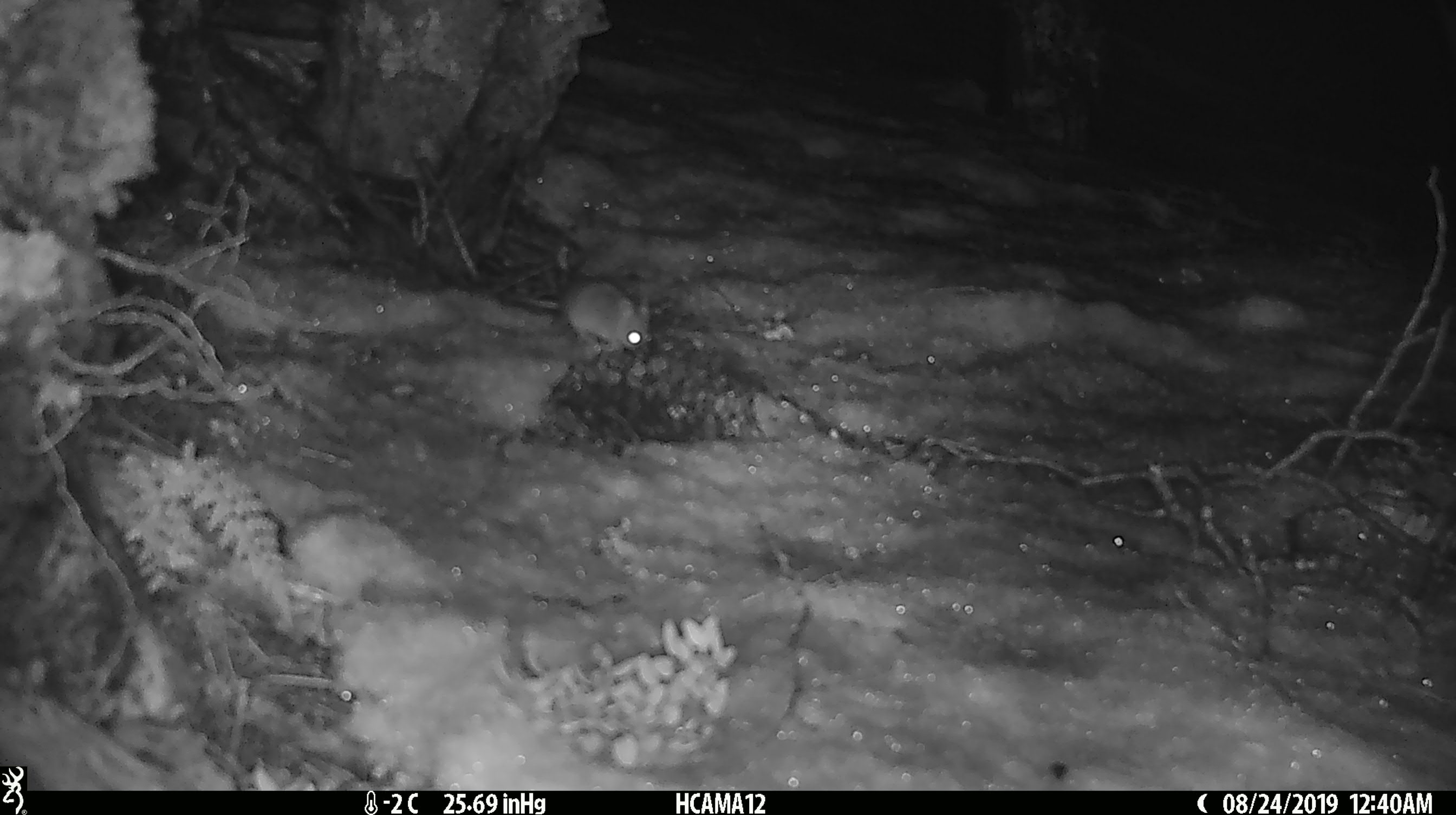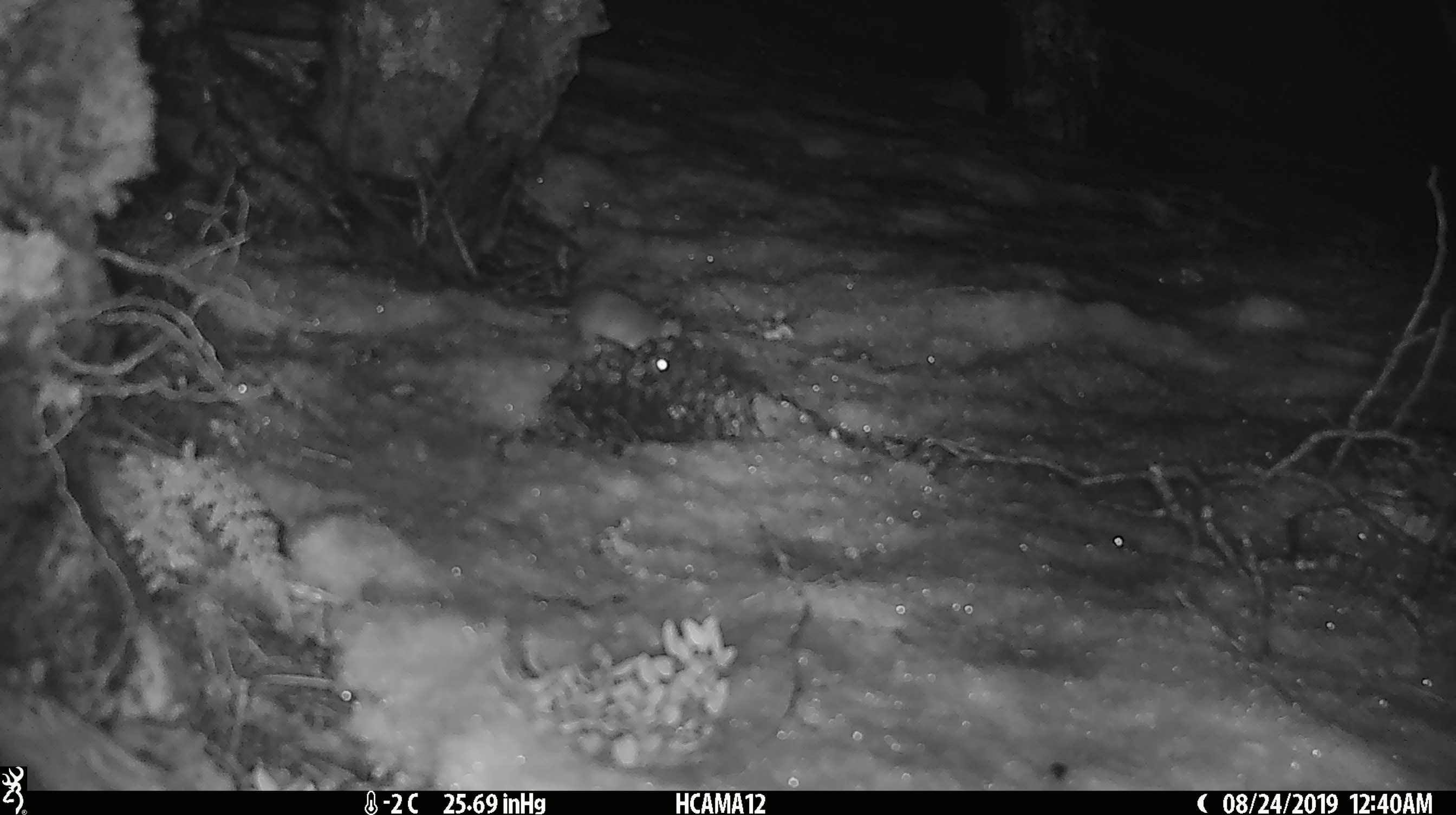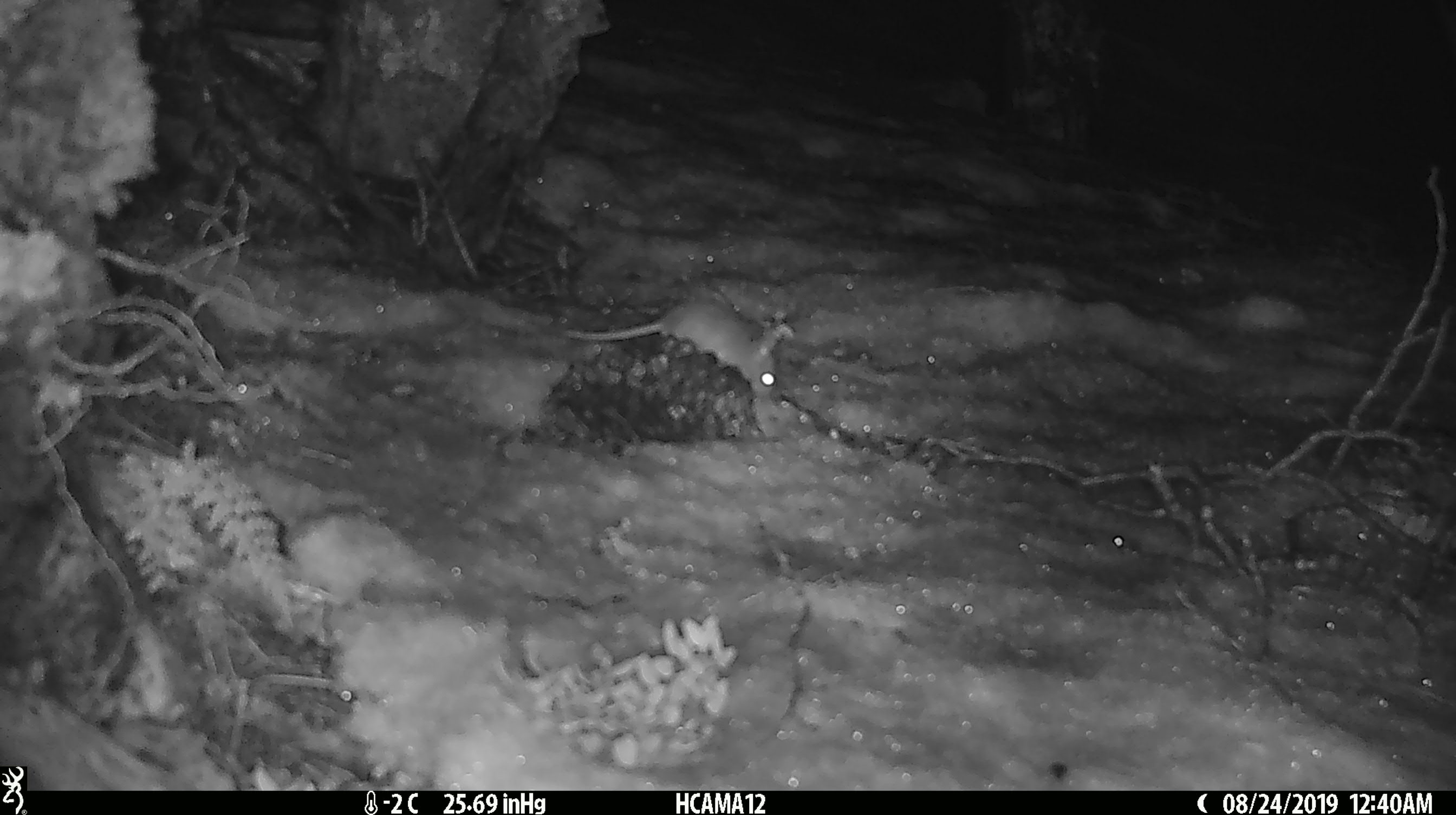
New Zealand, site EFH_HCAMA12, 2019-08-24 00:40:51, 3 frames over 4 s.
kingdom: Animalia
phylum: Chordata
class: Mammalia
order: Rodentia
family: Muridae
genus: Mus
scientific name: Mus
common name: mouse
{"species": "mouse (Mus)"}